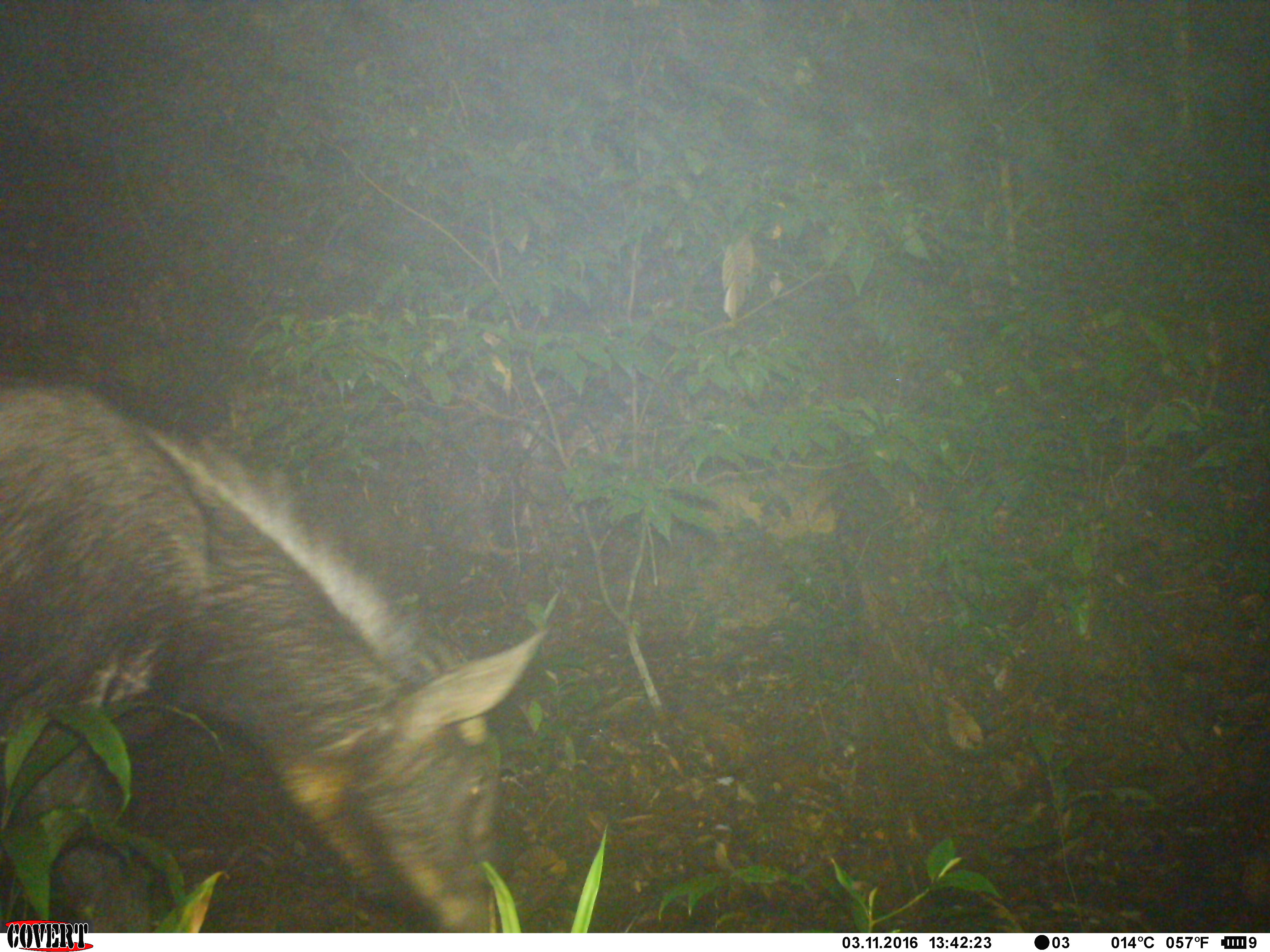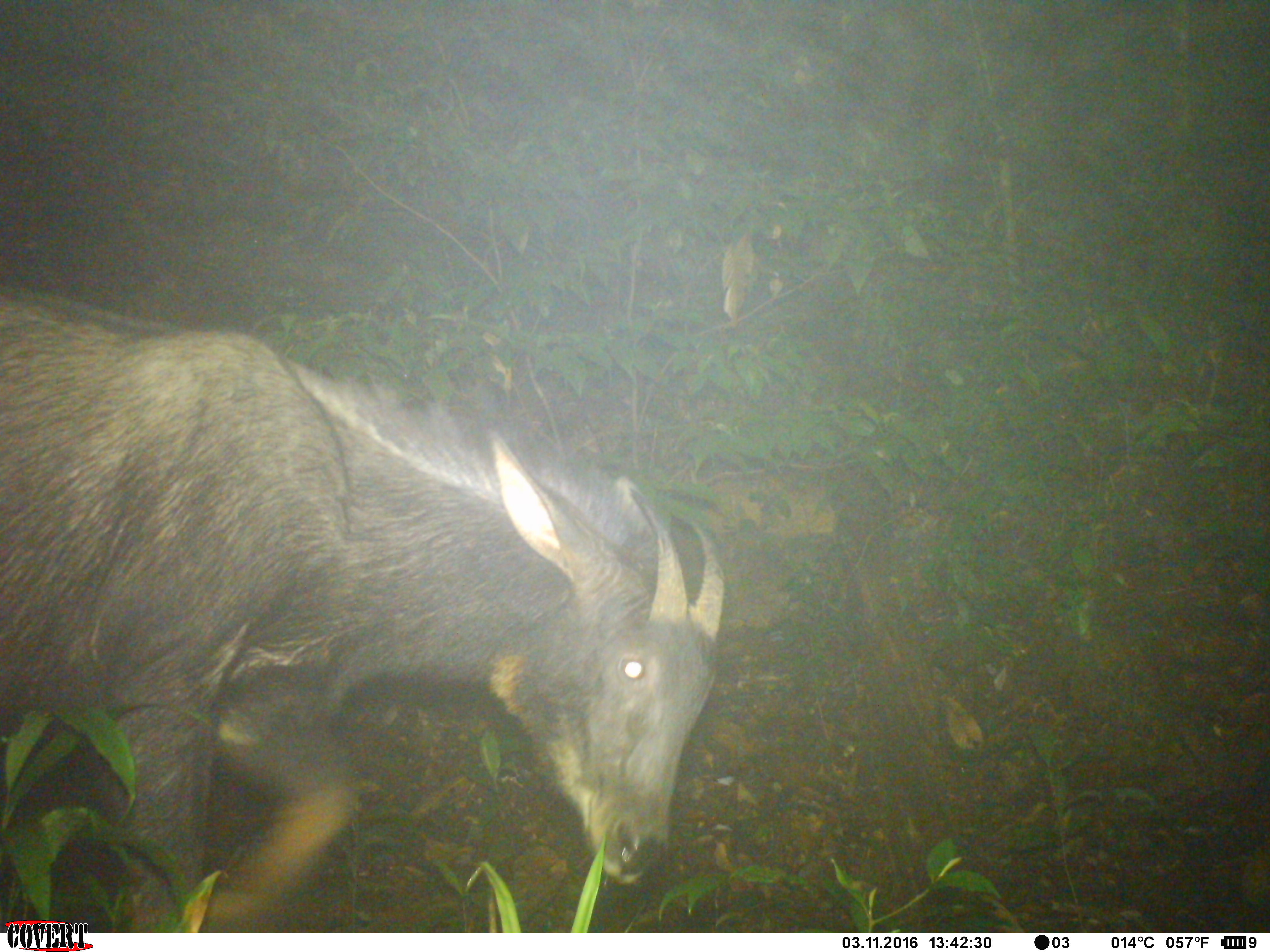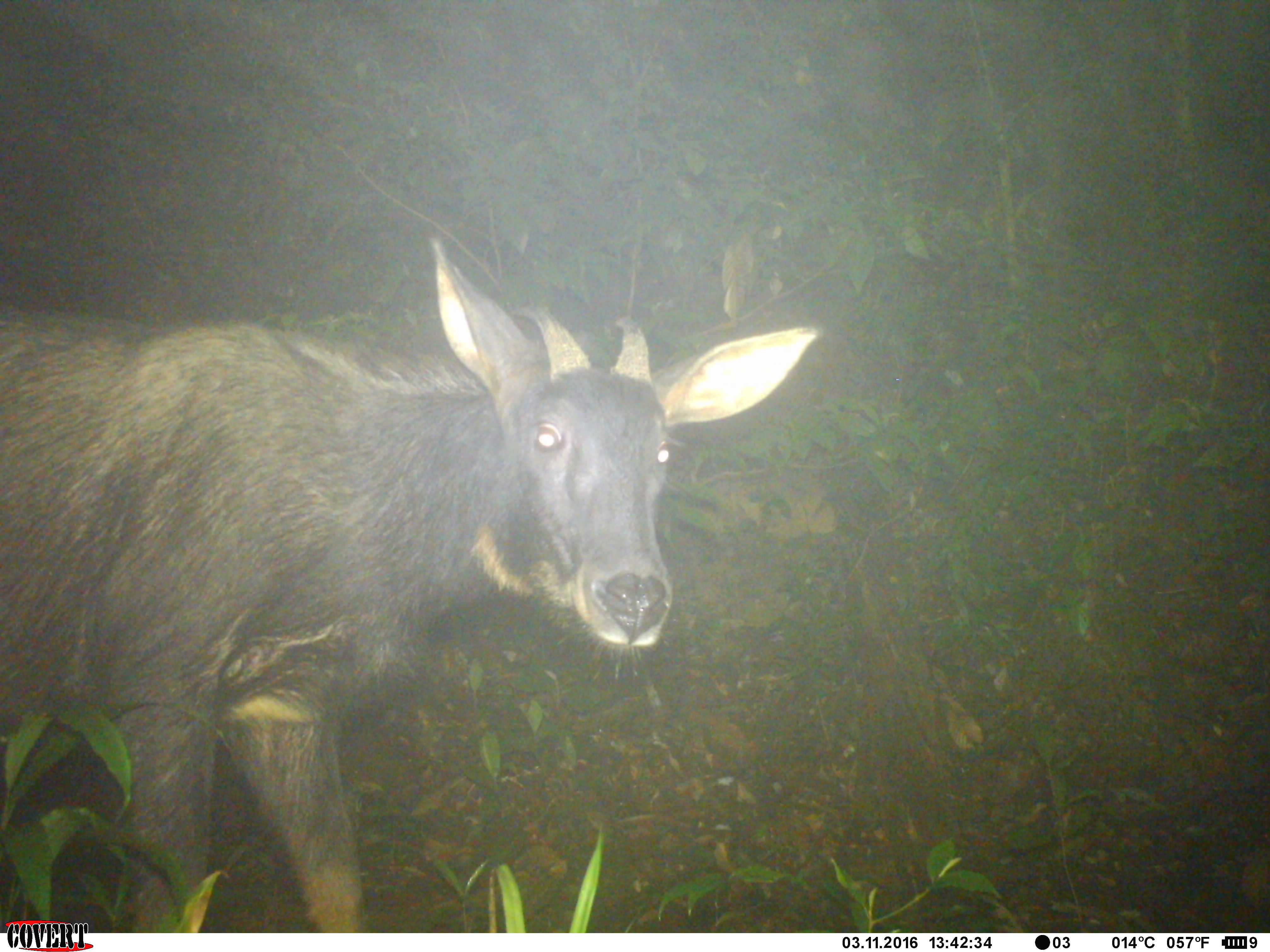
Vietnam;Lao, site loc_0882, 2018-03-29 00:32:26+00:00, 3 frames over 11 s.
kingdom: Animalia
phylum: Chordata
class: Mammalia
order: Artiodactyla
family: Bovidae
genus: Capricornis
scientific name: Capricornis sumatraensis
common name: chinese serow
Chinese serow (Capricornis sumatraensis). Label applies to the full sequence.